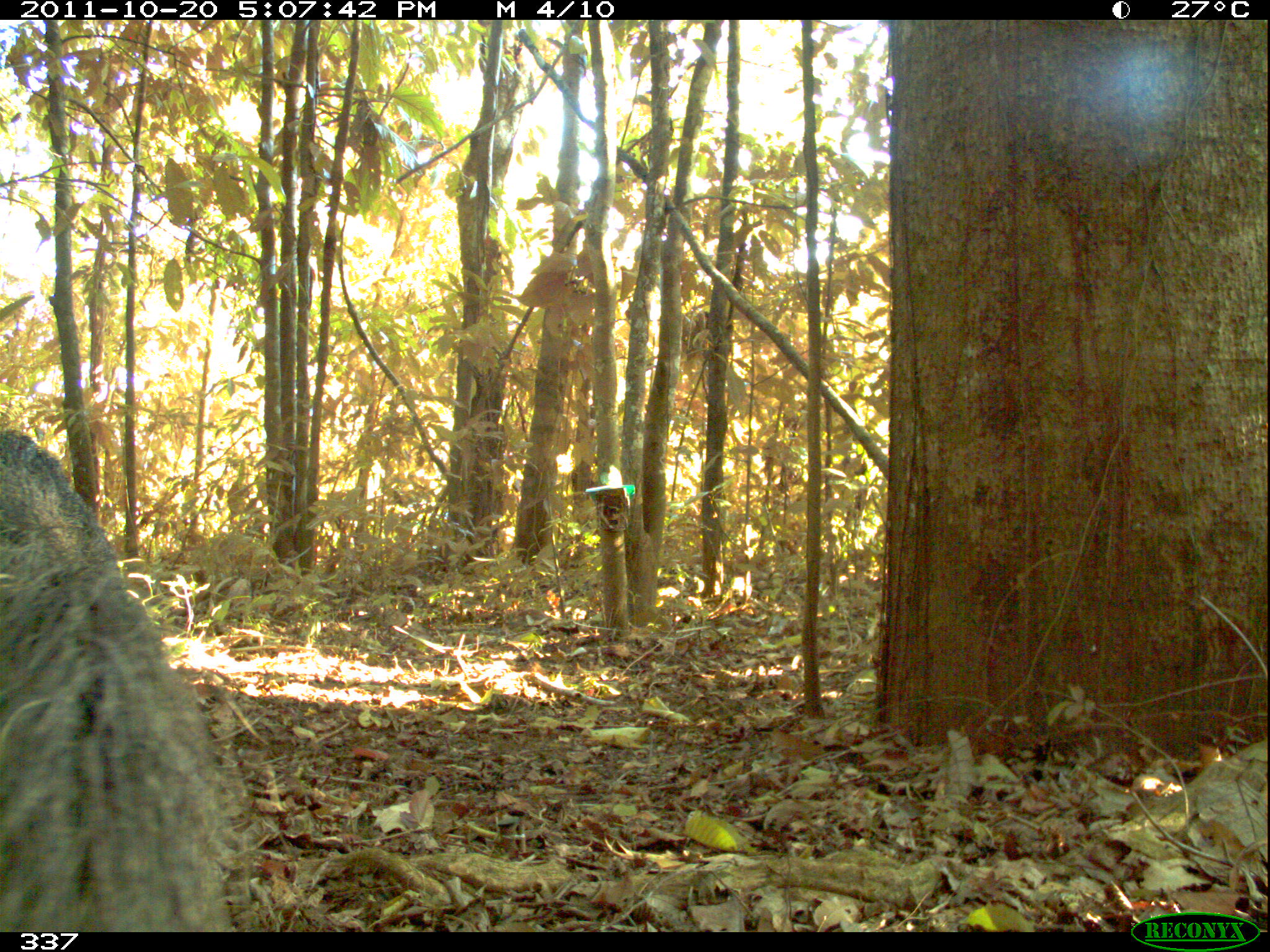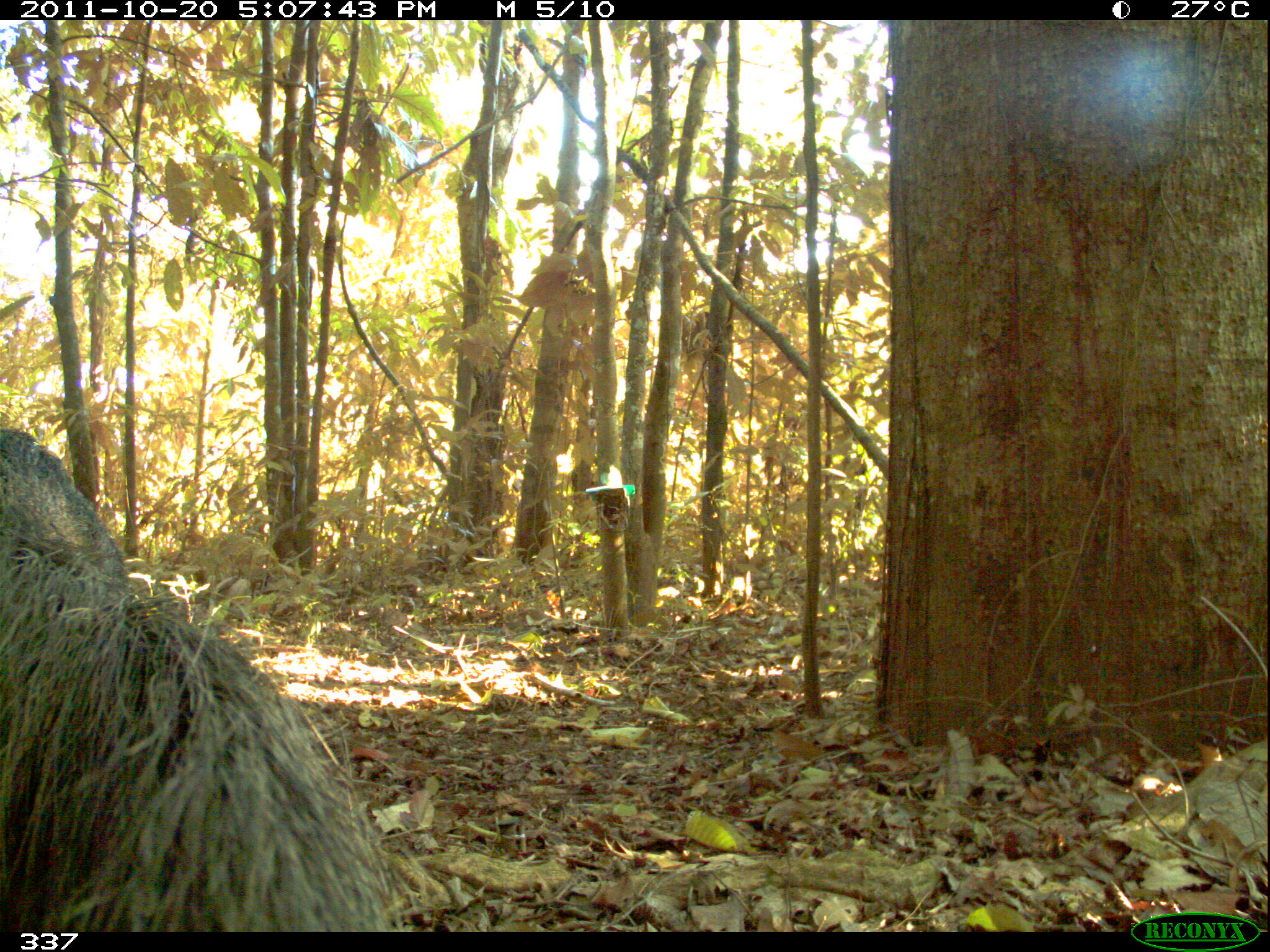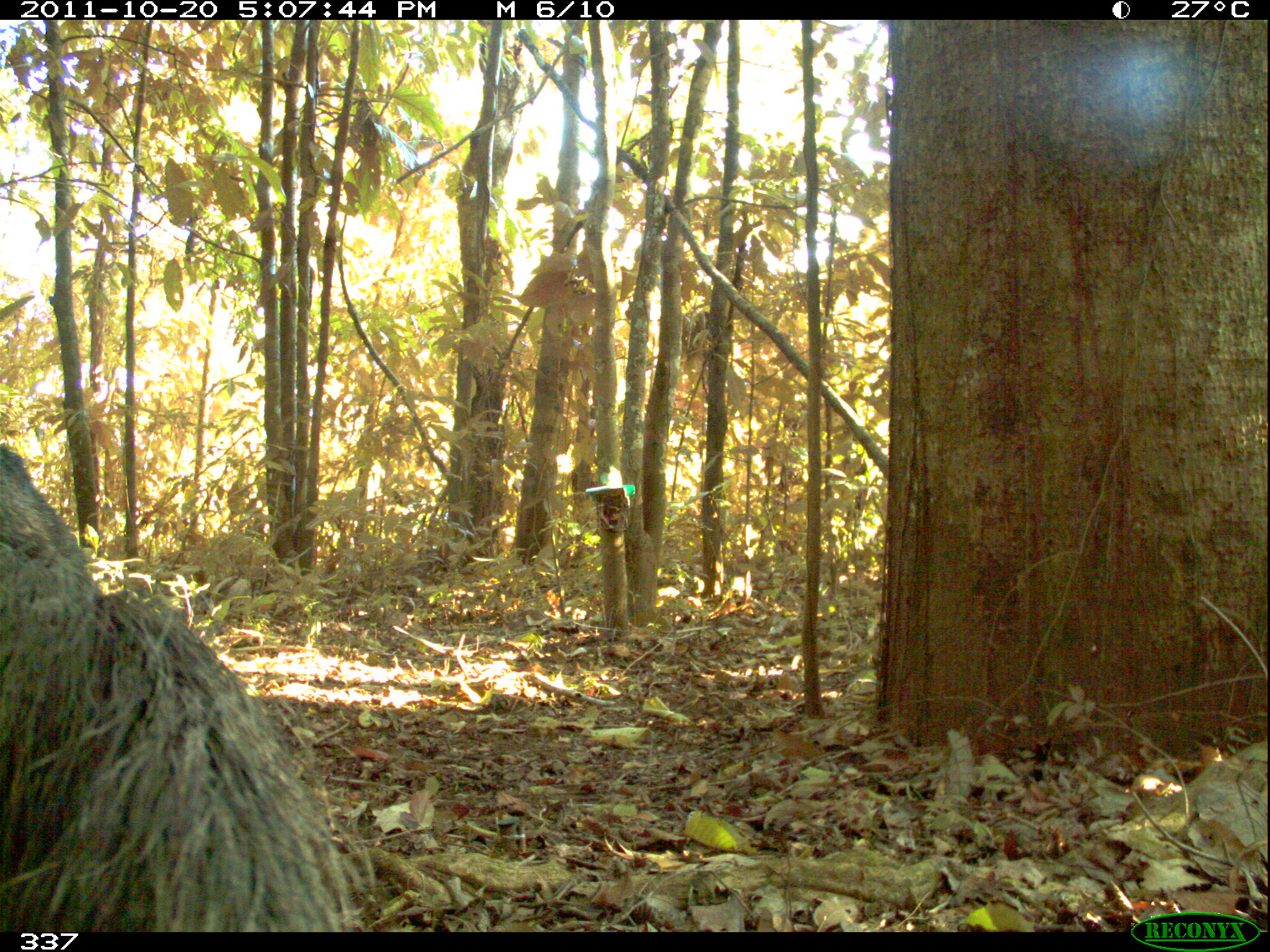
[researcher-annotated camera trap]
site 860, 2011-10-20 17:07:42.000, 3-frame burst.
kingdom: Animalia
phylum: Chordata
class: Mammalia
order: Pilosa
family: Myrmecophagidae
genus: Myrmecophaga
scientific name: Myrmecophaga tridactyla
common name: giant anteater